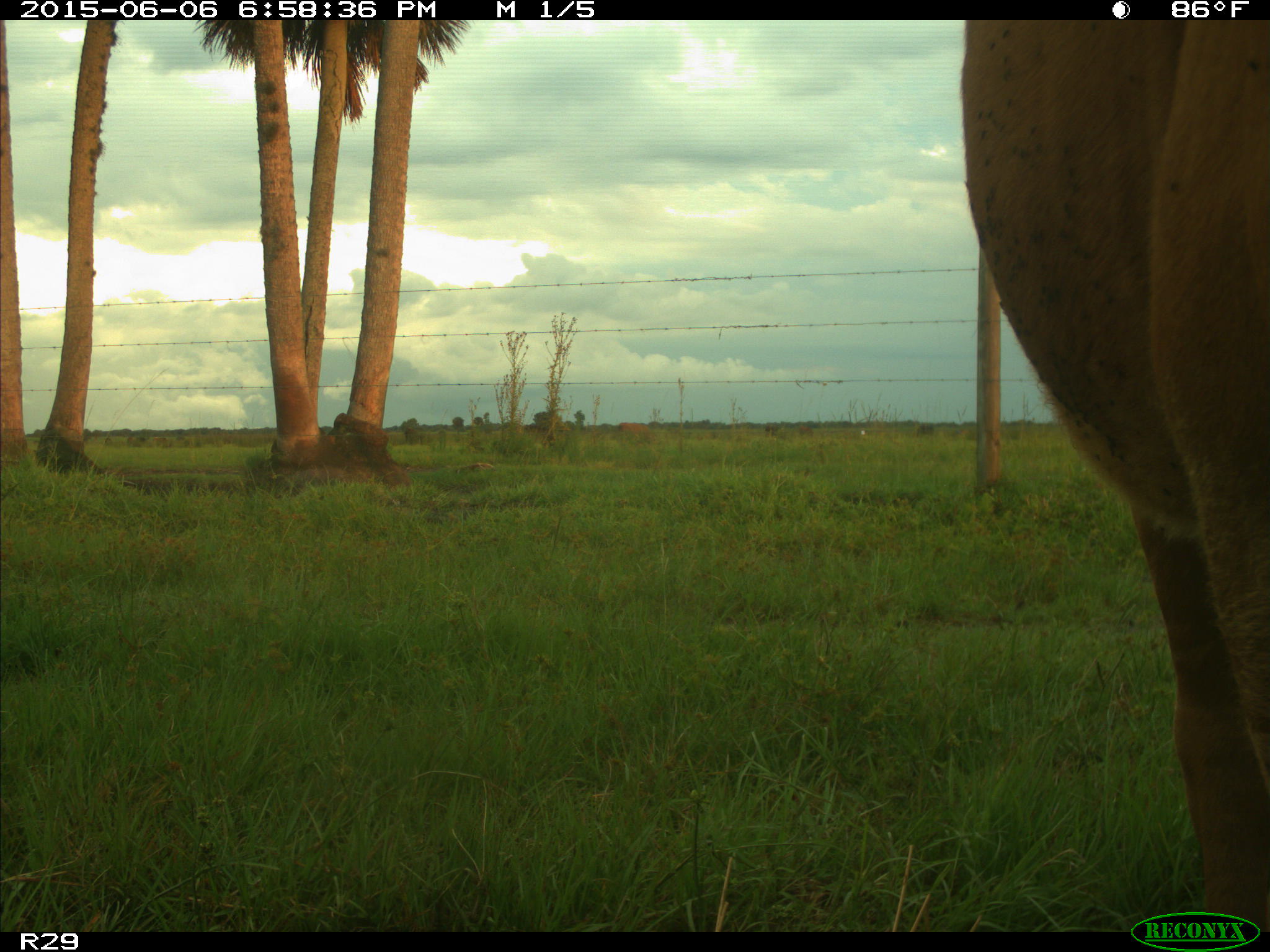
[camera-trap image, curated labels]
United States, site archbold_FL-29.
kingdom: Animalia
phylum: Chordata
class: Mammalia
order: Artiodactyla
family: Bovidae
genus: Bos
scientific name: Bos taurus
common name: domestic cow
Bos taurus (domestic cow).